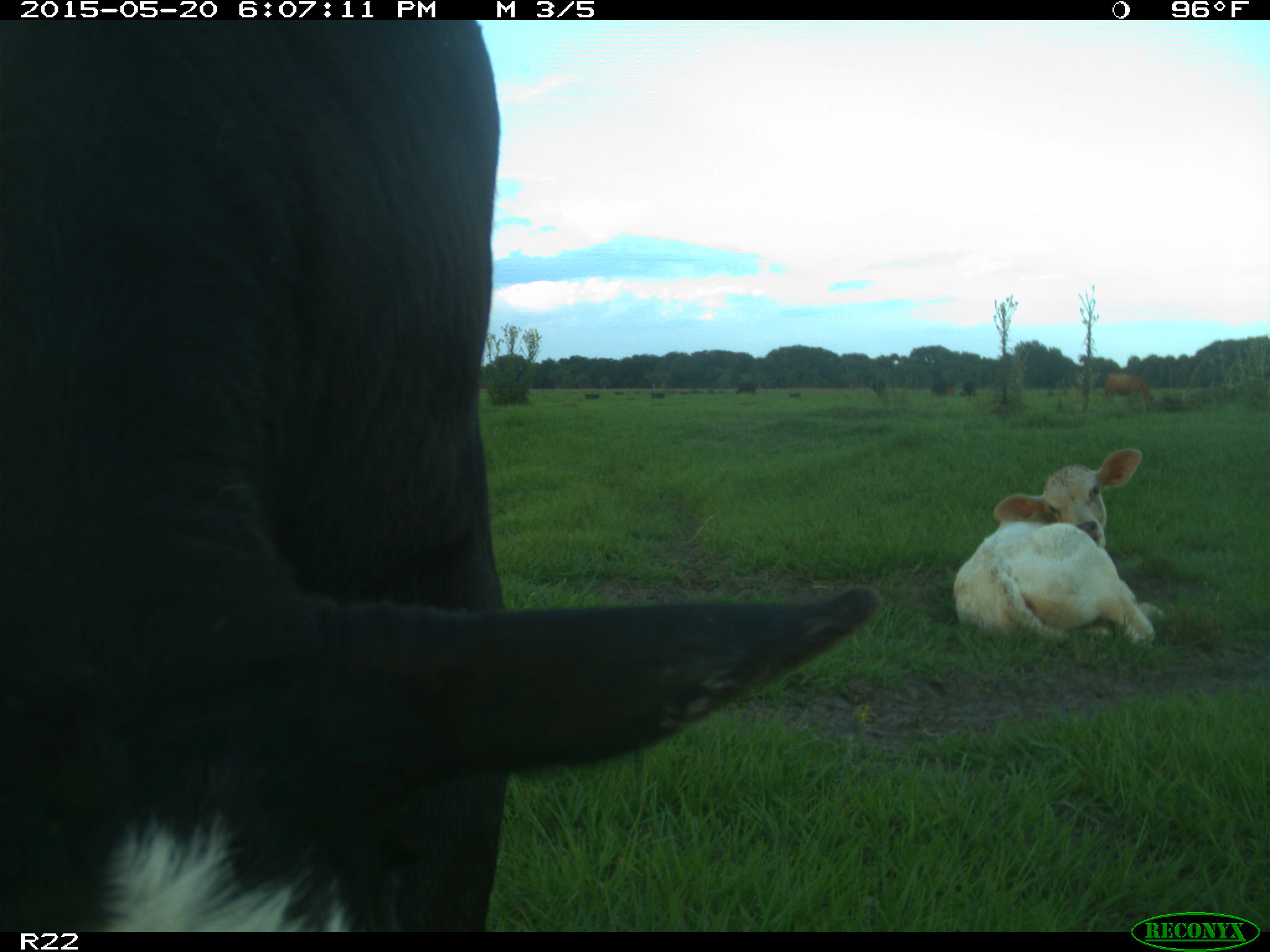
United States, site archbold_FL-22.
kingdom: Animalia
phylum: Chordata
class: Mammalia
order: Artiodactyla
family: Bovidae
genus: Bos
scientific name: Bos taurus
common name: domestic cow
Bos taurus (domestic cow).